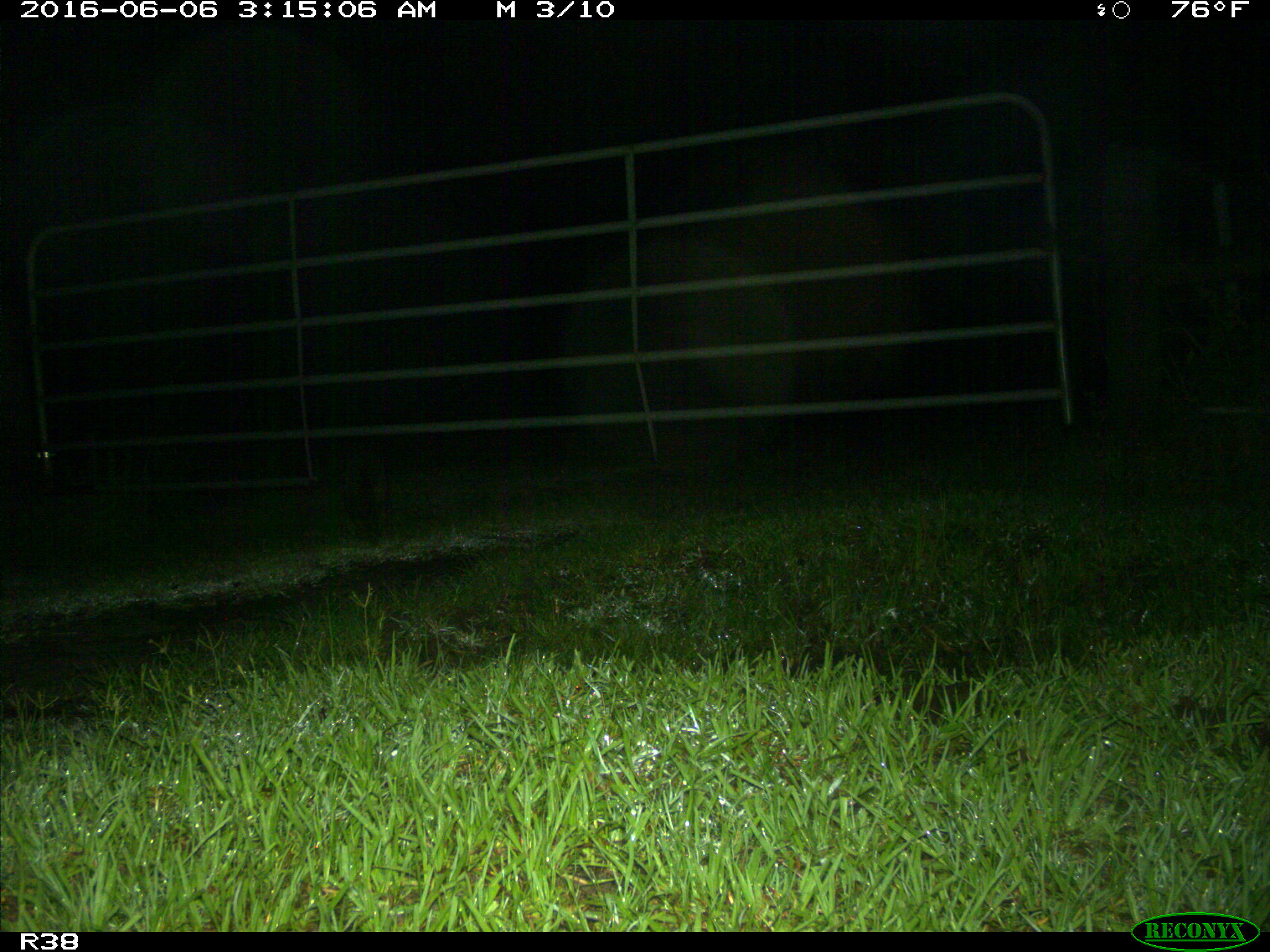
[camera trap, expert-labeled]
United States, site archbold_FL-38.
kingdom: Animalia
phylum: Chordata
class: Mammalia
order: Carnivora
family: Procyonidae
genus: Procyon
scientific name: Procyon lotor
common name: common raccoon